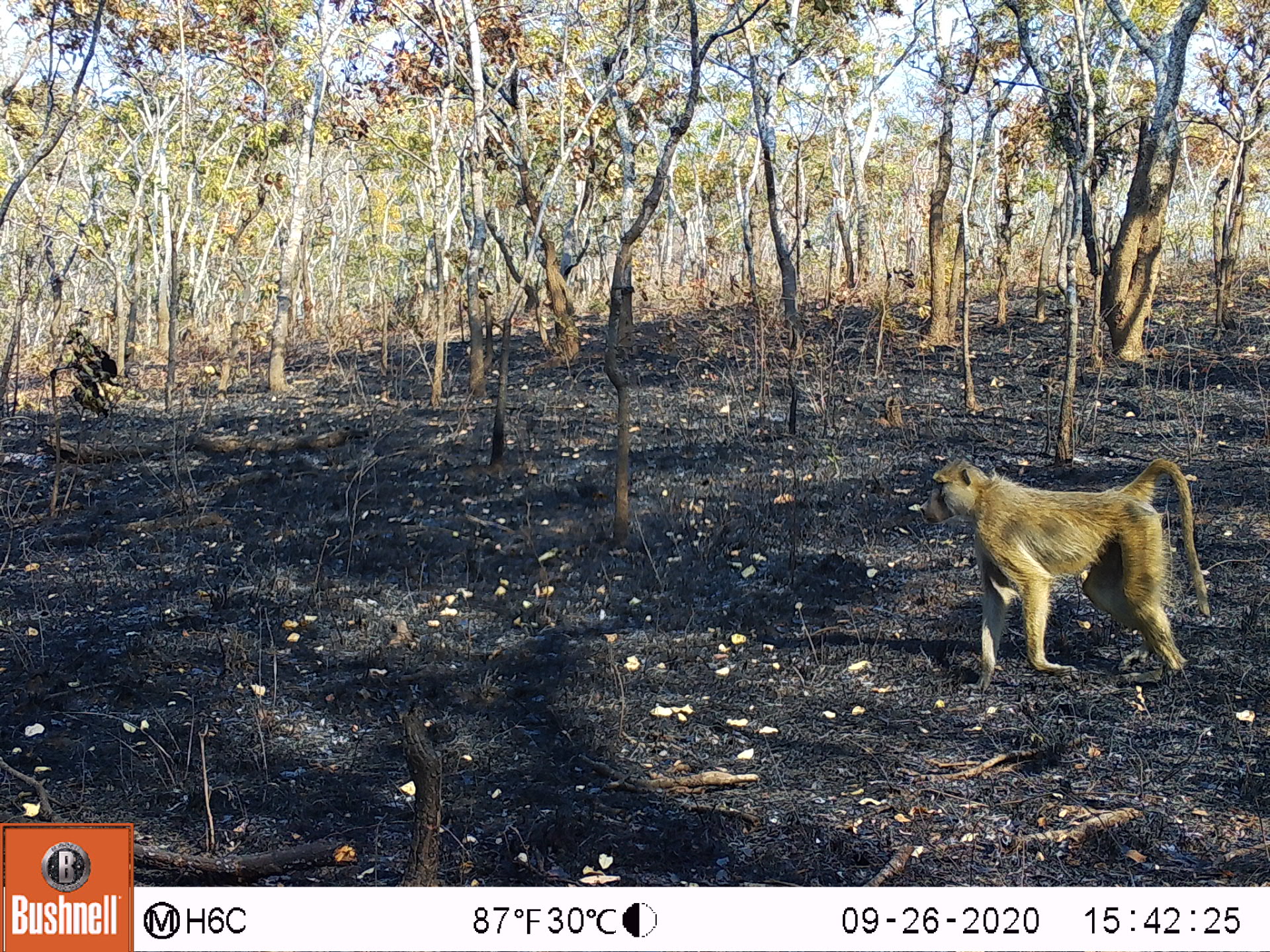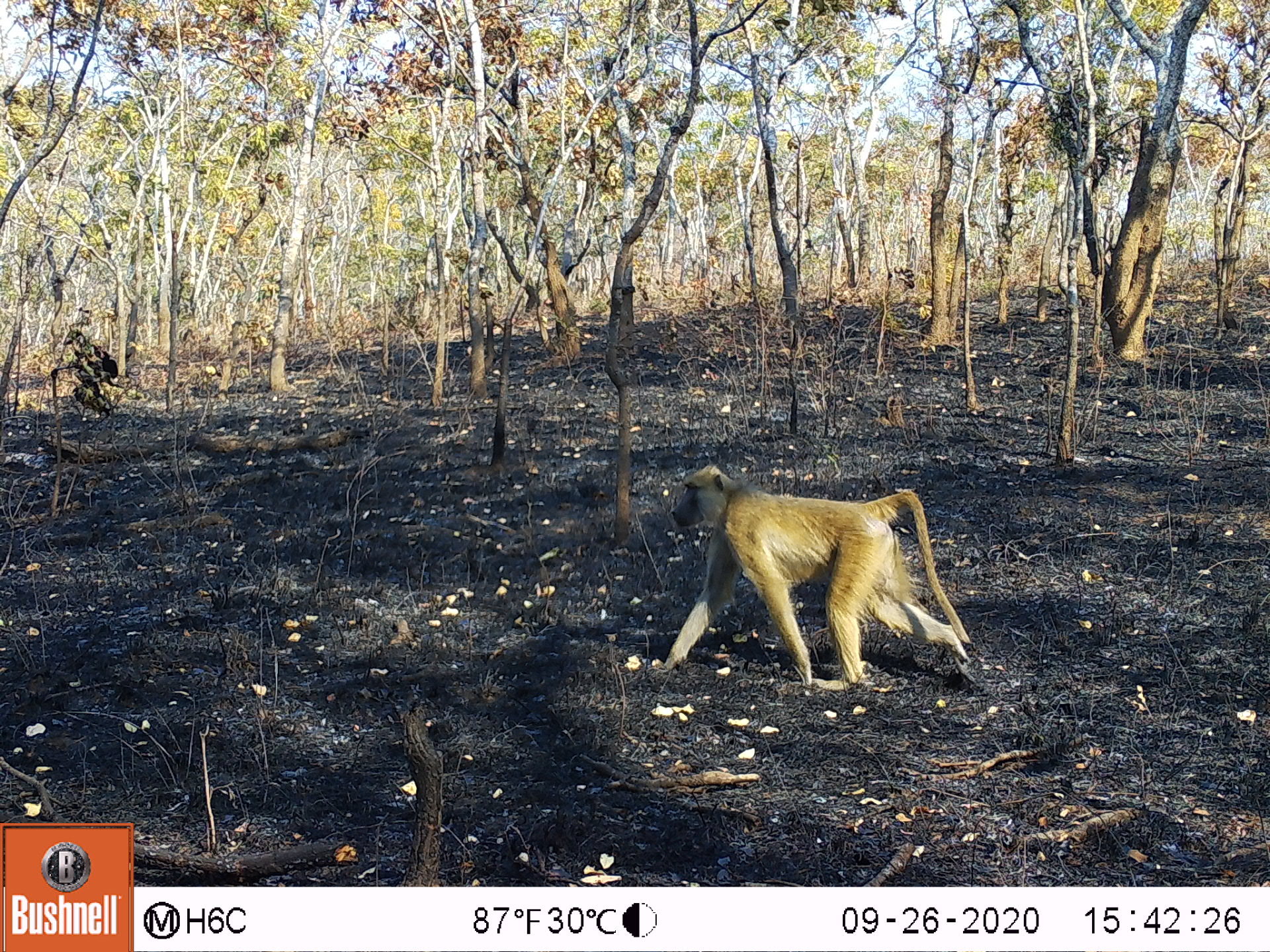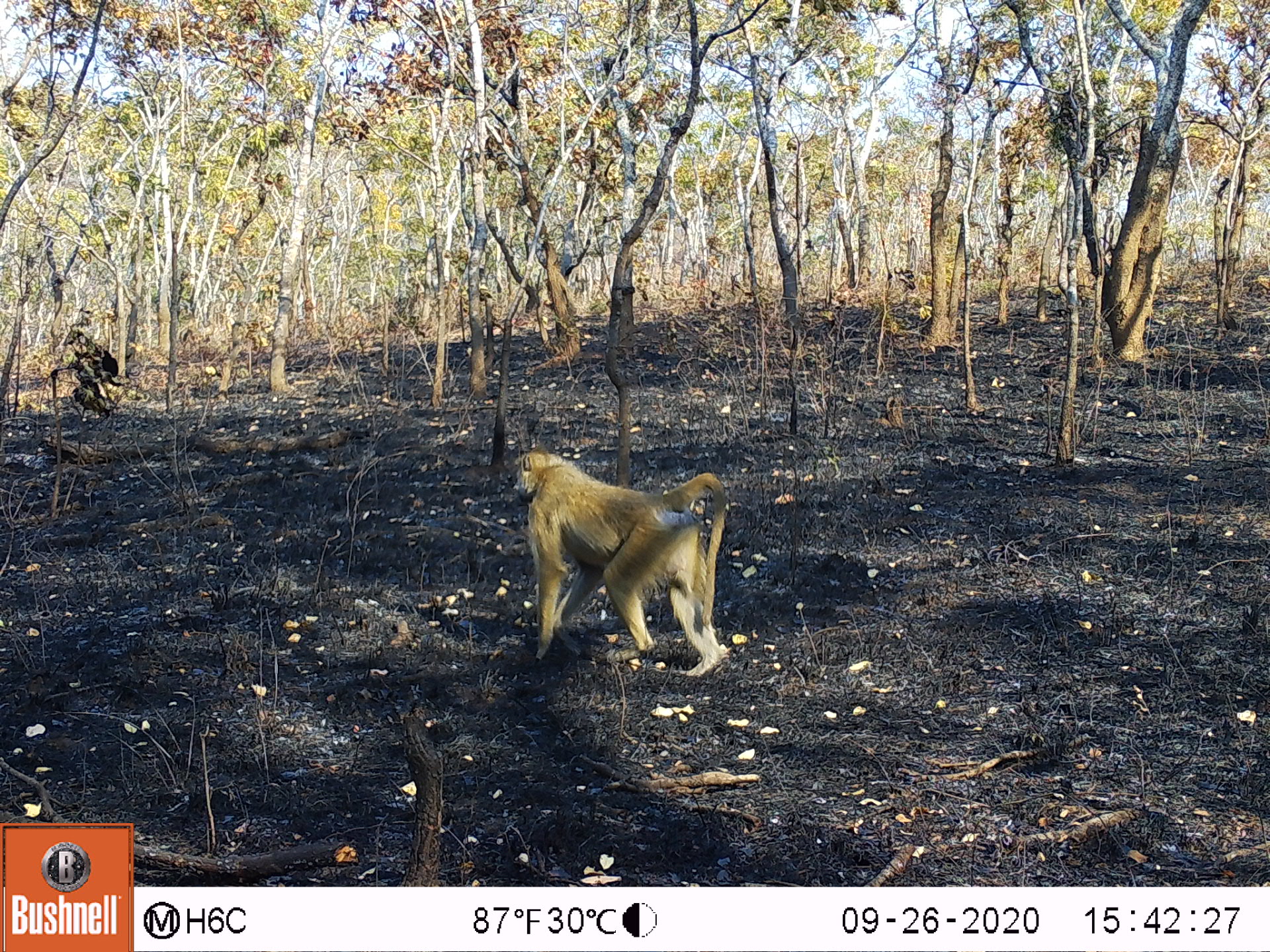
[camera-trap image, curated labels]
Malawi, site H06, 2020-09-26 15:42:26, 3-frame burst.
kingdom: Animalia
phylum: Chordata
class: Mammalia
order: Primates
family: Cercopithecidae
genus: Papio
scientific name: Papio cynocephalus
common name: yellow baboon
Yellow baboon (Papio cynocephalus), count 1.